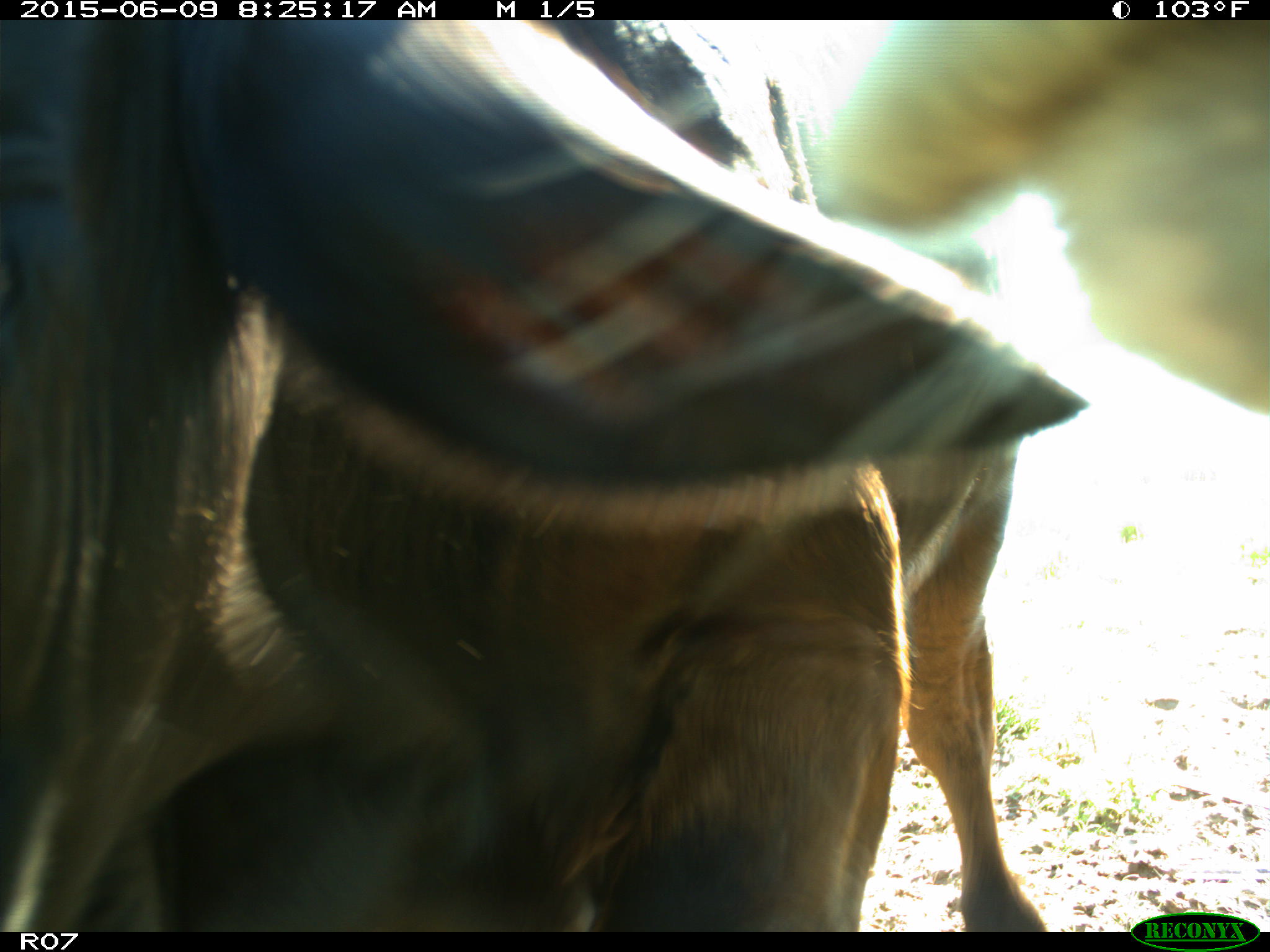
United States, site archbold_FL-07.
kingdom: Animalia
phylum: Chordata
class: Mammalia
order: Artiodactyla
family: Bovidae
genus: Bos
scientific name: Bos taurus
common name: domestic cow